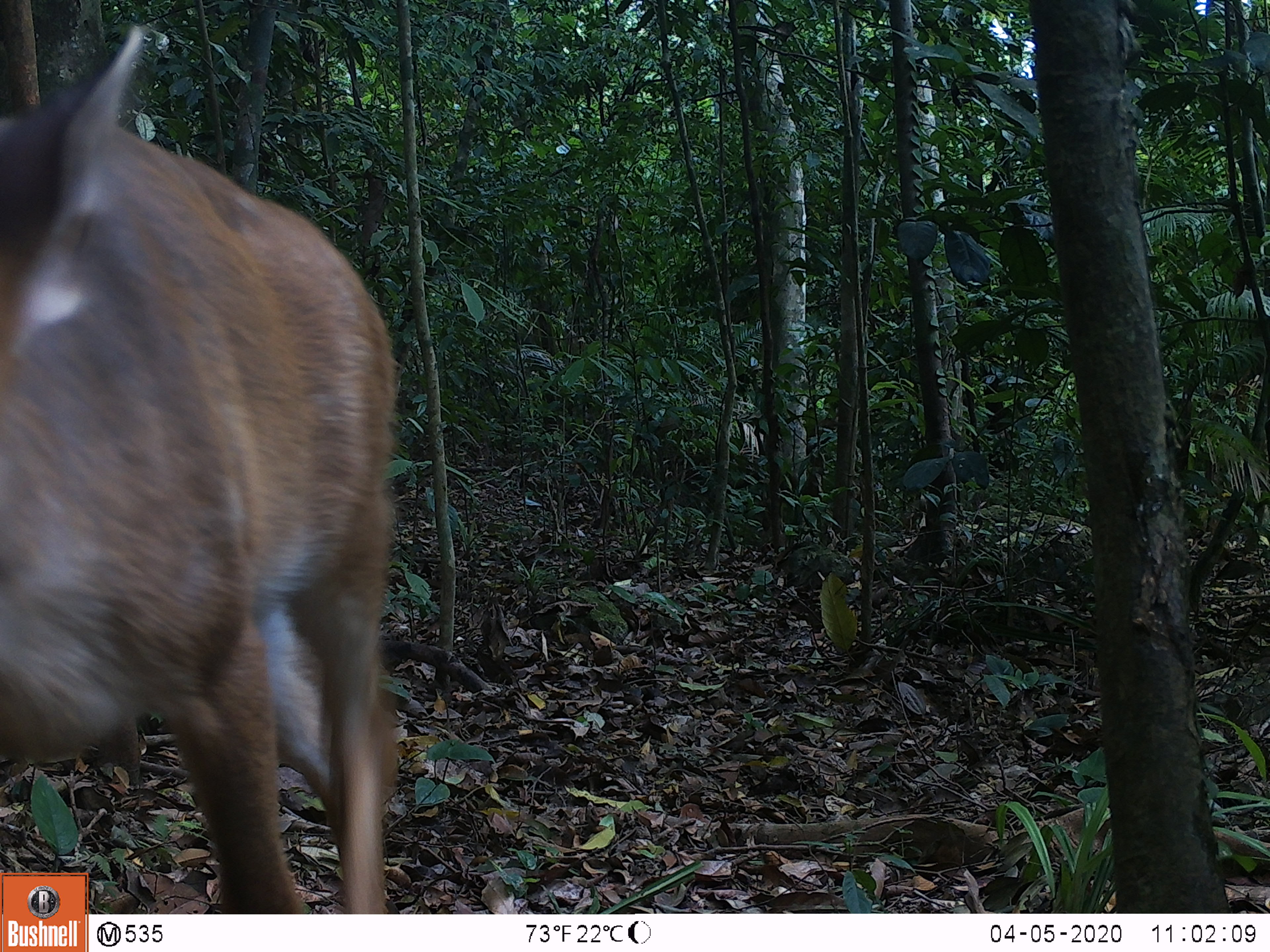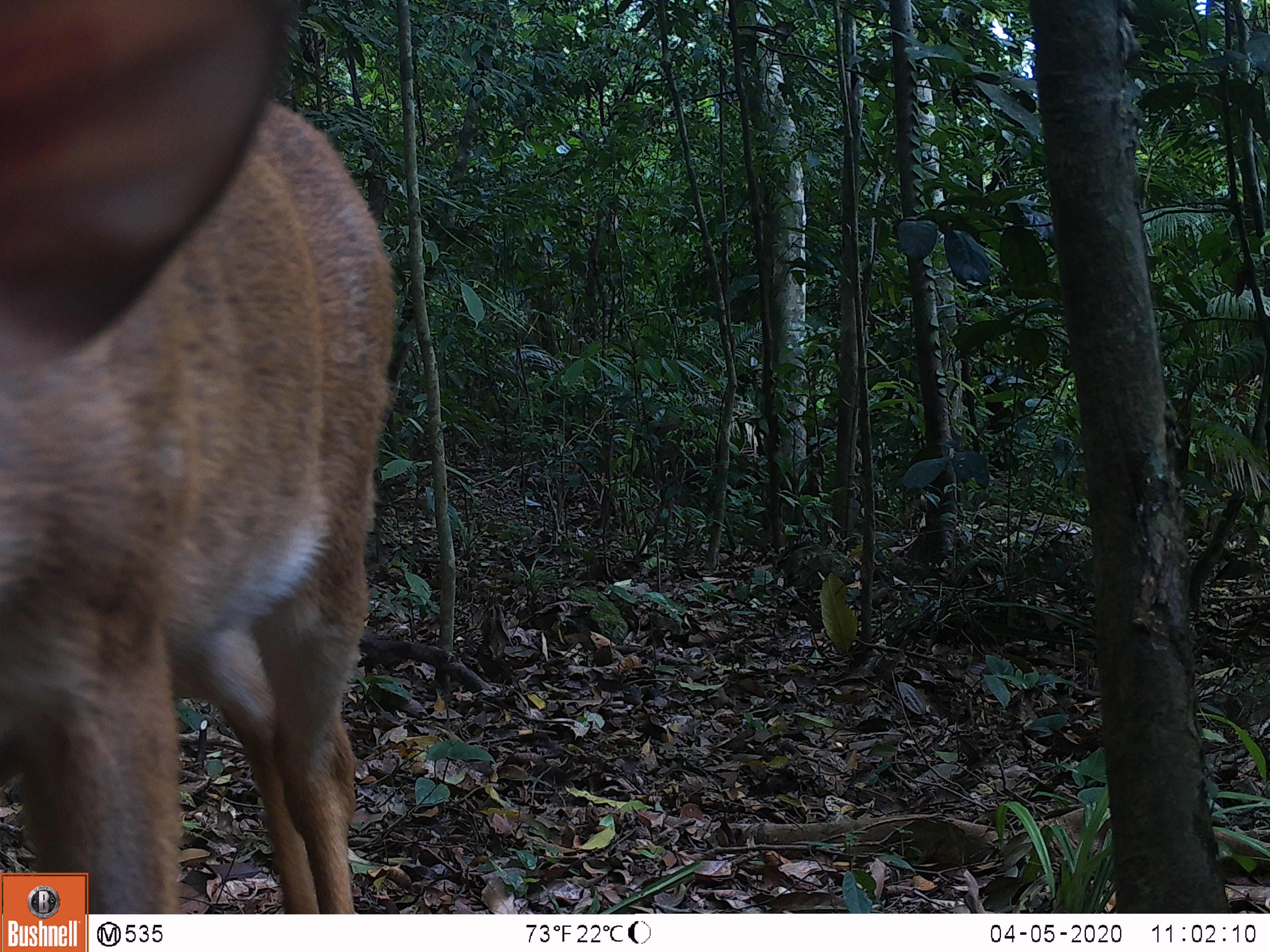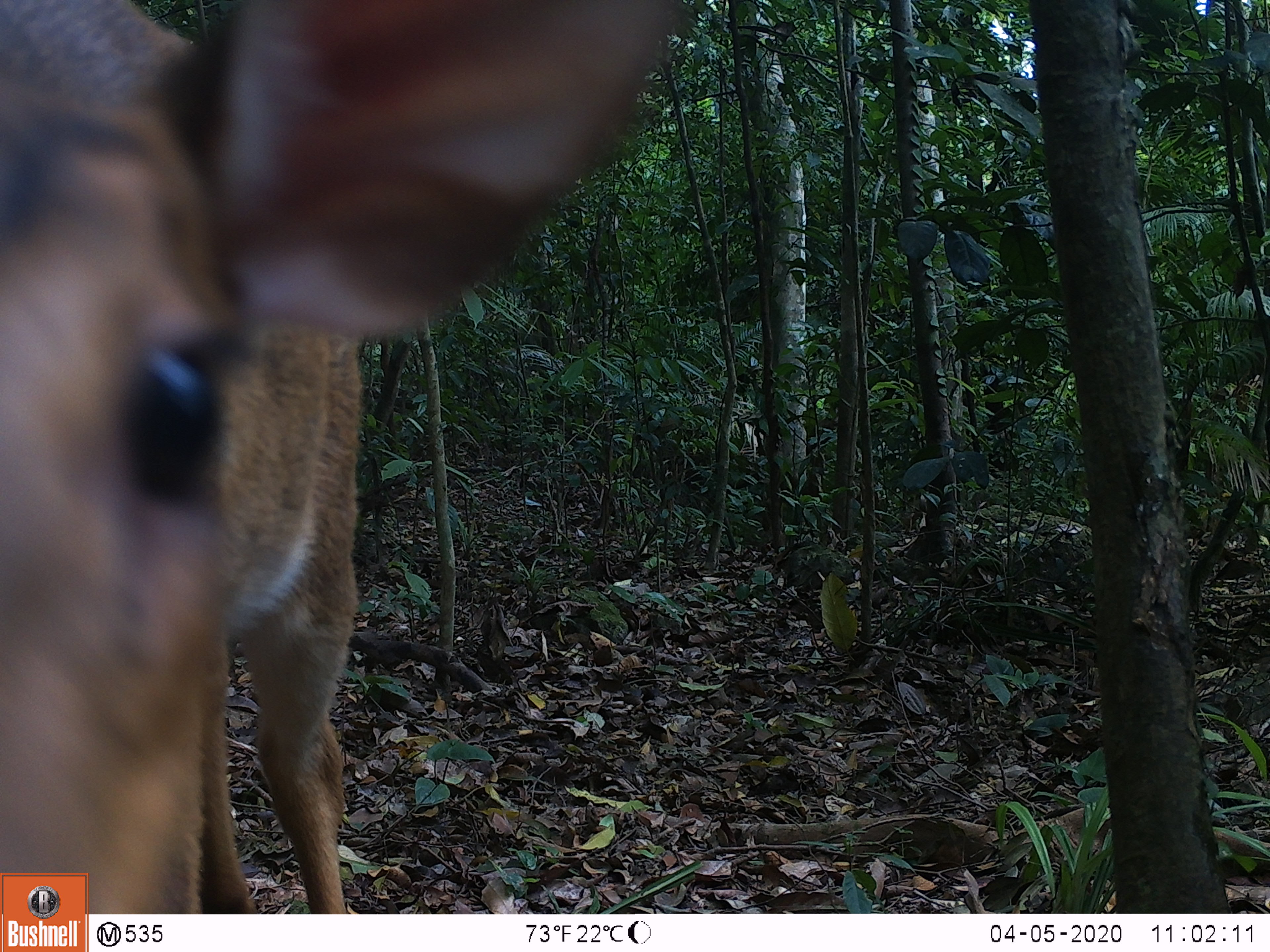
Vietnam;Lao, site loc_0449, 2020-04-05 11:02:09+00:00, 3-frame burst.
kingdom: Animalia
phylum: Chordata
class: Mammalia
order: Artiodactyla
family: Cervidae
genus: Muntiacus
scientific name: Muntiacus vuquangensis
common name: large-antlered muntjac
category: large antlered muntjac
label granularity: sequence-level